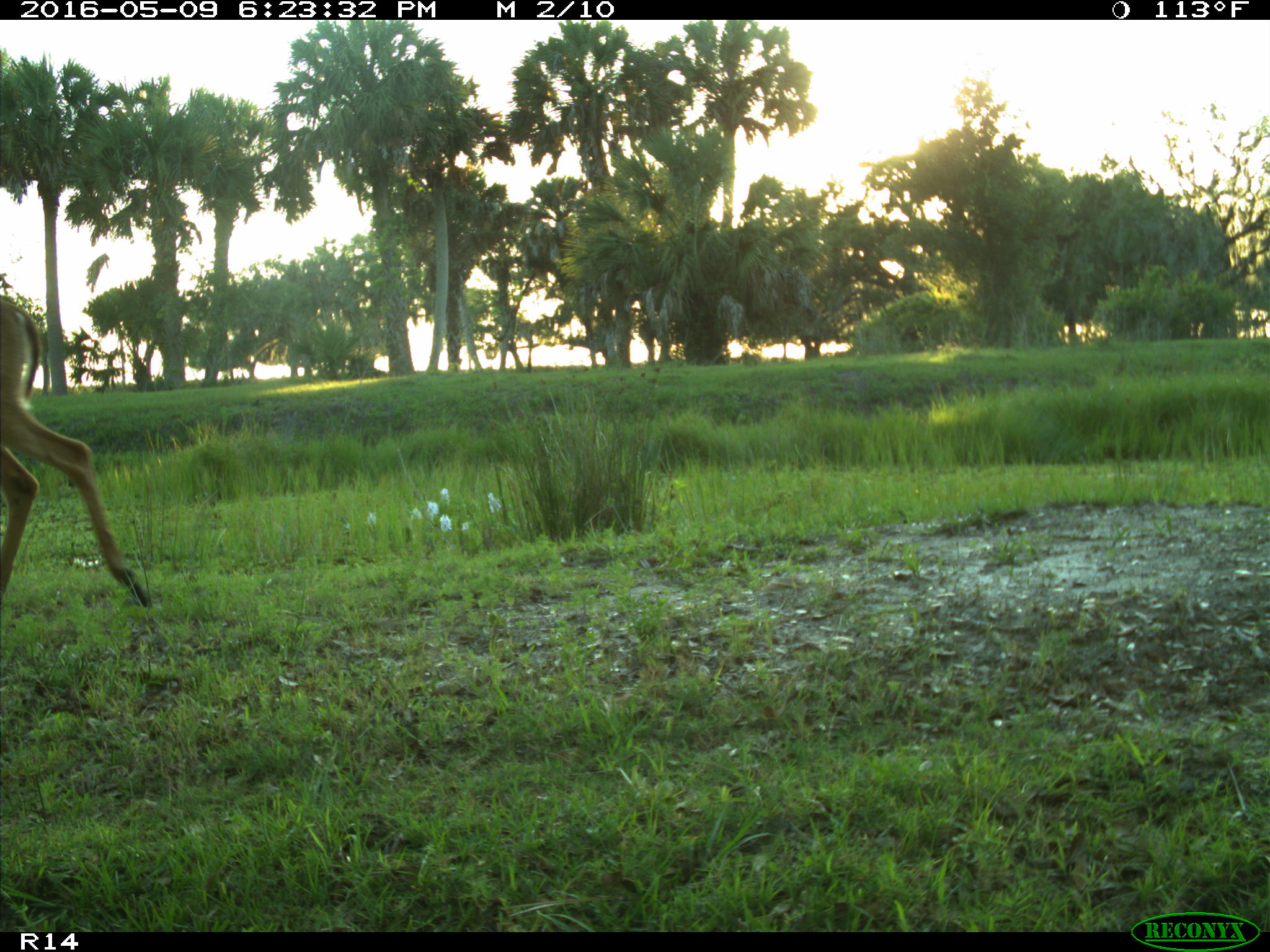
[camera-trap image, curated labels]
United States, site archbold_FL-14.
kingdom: Animalia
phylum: Chordata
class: Mammalia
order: Artiodactyla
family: Cervidae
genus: Odocoileus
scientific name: Odocoileus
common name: deer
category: unidentified deer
Unidentified deer (deer) (Odocoileus).